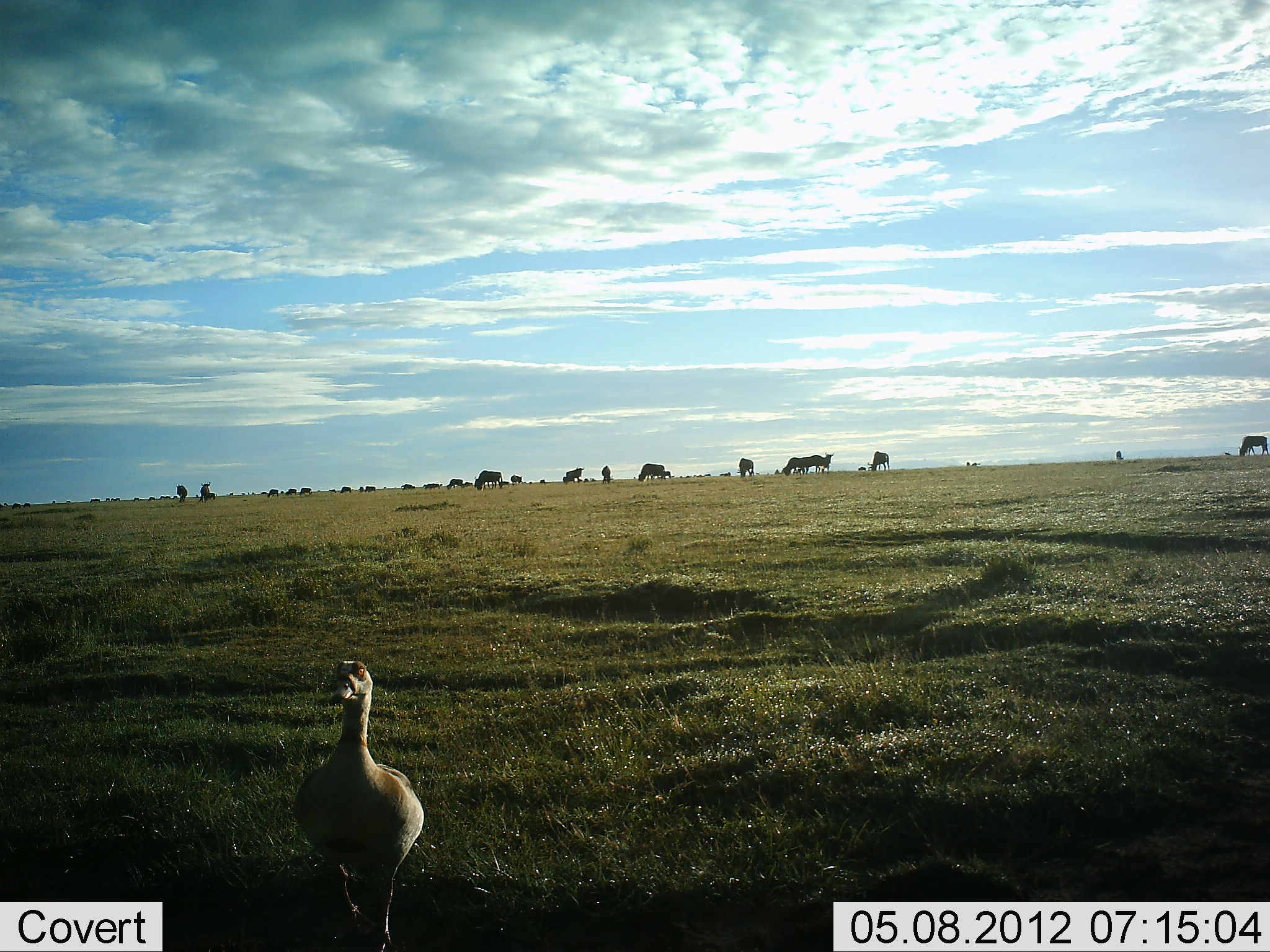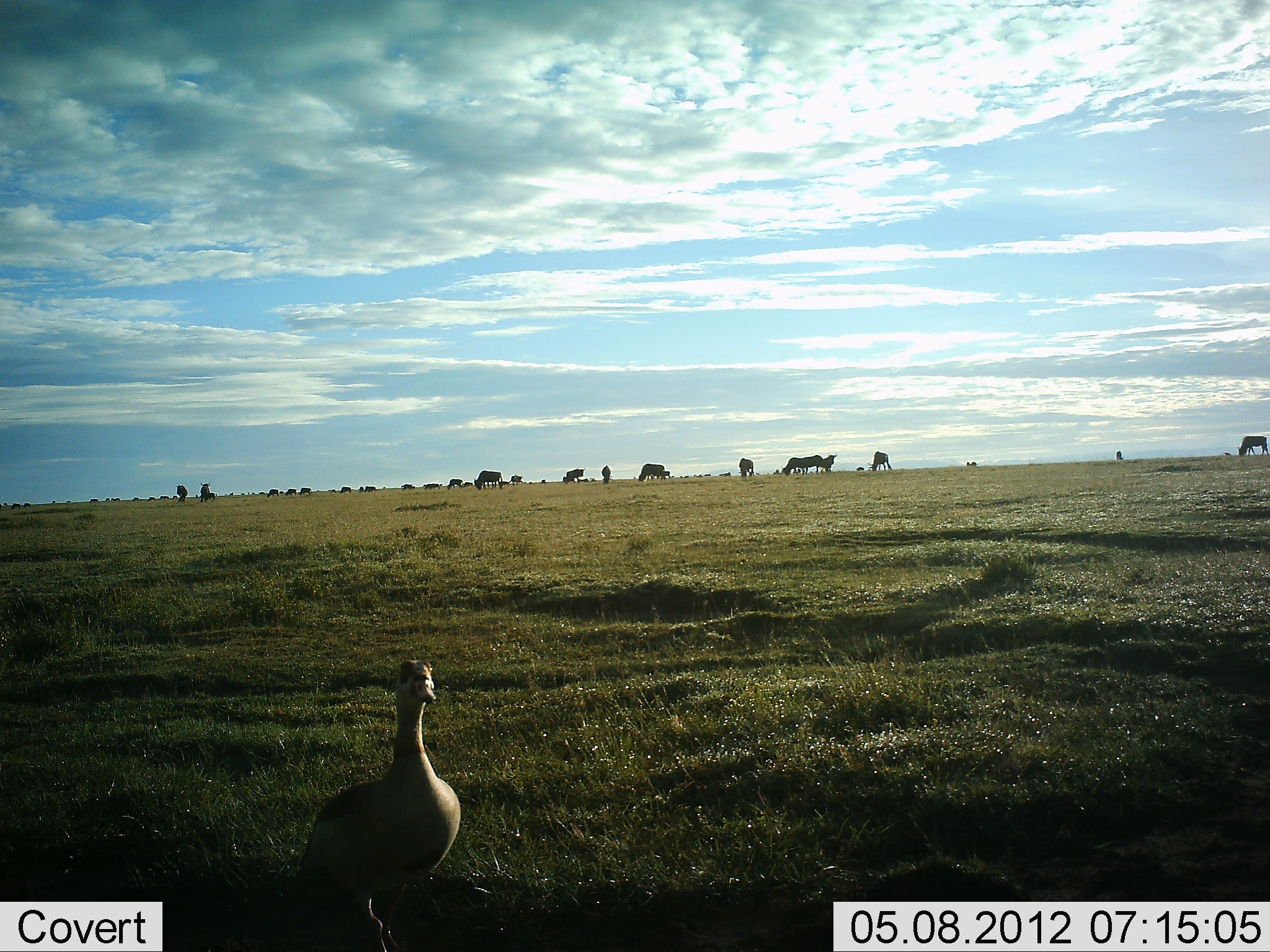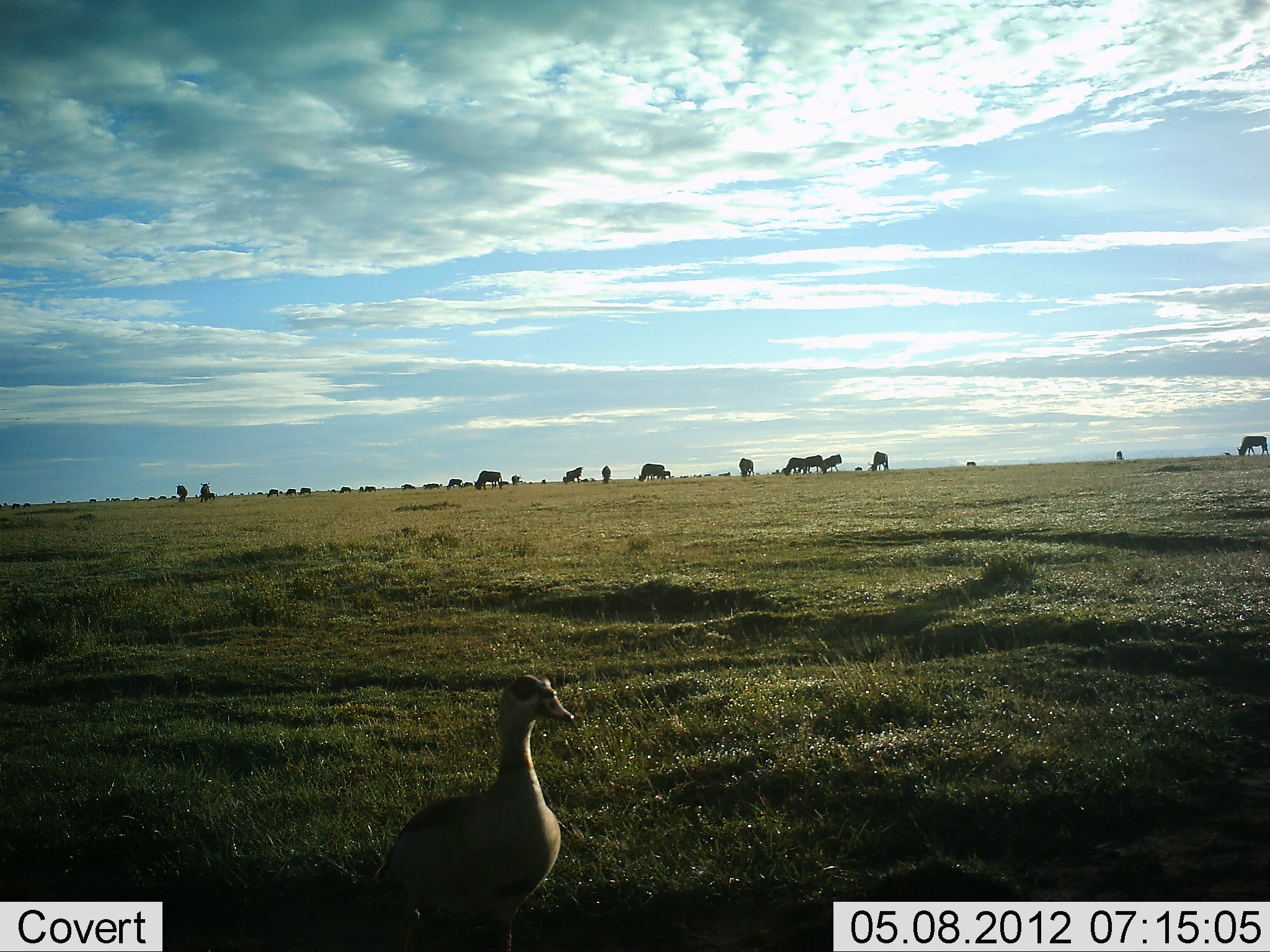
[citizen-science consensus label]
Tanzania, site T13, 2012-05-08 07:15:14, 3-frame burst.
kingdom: Animalia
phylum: Chordata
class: Aves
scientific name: Aves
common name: bird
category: otherbird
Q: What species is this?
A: Otherbird (bird) (Aves).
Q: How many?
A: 1.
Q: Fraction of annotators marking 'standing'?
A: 64%.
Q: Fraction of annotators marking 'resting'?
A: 0%.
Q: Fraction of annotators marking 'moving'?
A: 36%.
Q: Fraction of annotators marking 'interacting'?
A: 7%.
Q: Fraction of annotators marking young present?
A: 0%.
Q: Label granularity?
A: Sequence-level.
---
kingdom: Animalia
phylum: Chordata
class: Mammalia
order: Artiodactyla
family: Bovidae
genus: Connochaetes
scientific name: Connochaetes taurinus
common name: blue wildebeest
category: wildebeest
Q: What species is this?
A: Wildebeest (blue wildebeest) (Connochaetes taurinus).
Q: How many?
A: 11-50.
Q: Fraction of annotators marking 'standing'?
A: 55%.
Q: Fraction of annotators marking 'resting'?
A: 0%.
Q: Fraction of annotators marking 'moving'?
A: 18%.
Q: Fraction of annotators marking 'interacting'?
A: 0%.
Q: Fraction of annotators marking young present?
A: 0%.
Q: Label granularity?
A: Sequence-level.